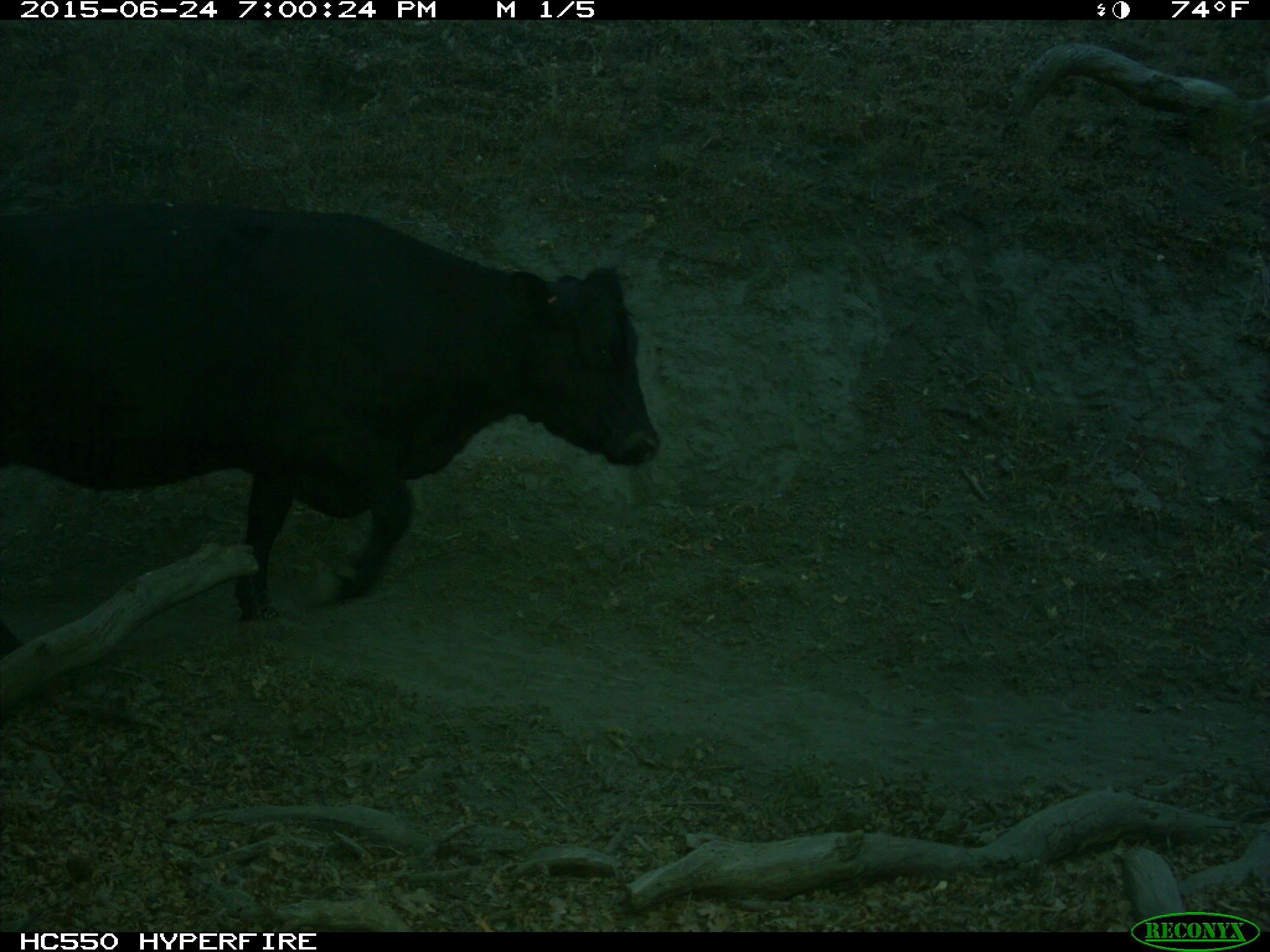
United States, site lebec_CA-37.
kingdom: Animalia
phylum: Chordata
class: Mammalia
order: Artiodactyla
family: Bovidae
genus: Bos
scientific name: Bos taurus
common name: domestic cow